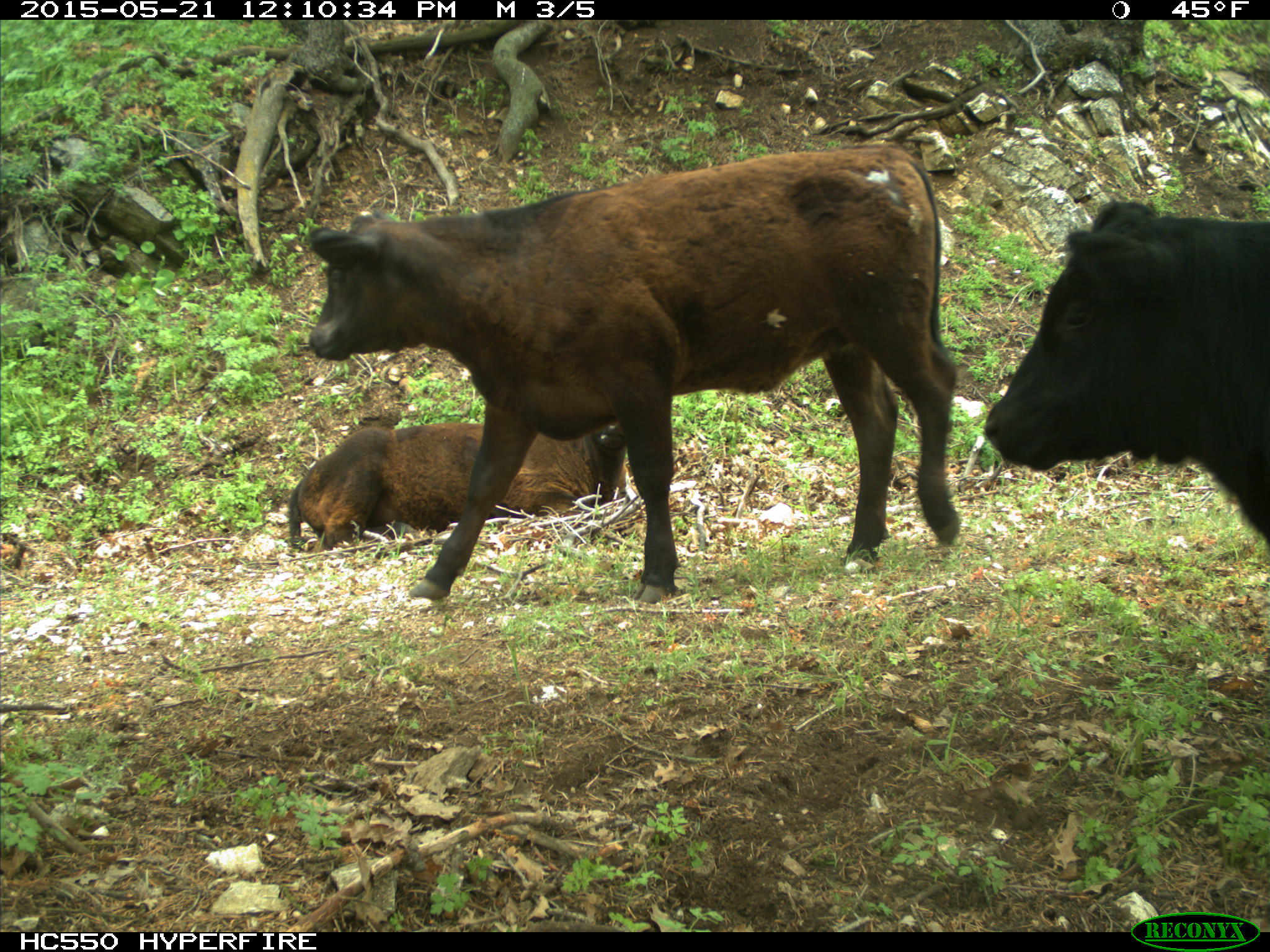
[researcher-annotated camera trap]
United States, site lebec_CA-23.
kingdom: Animalia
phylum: Chordata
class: Mammalia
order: Artiodactyla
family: Bovidae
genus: Bos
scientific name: Bos taurus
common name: domestic cow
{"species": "Bos taurus (domestic cow)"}